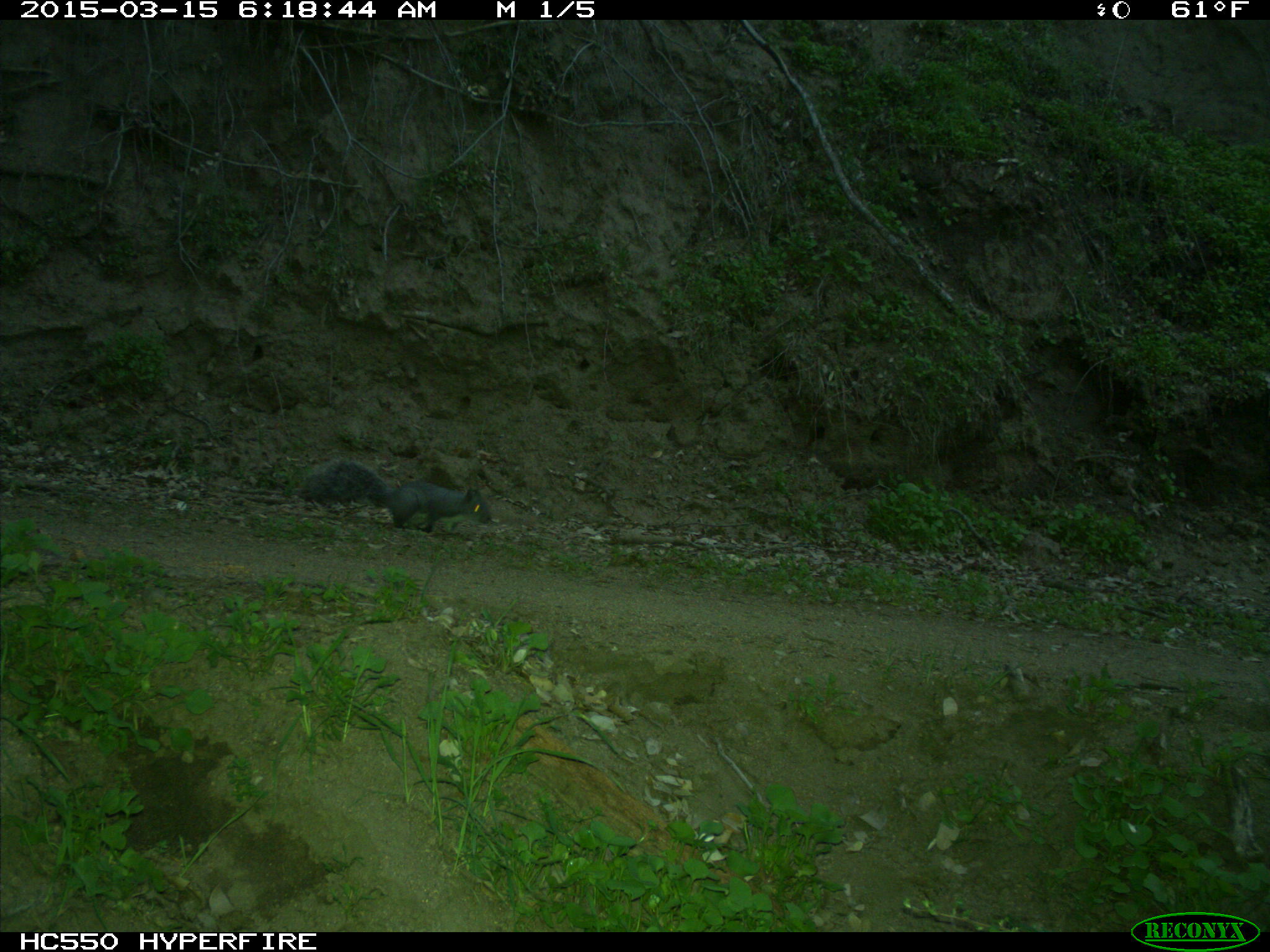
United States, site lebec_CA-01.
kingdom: Animalia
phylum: Chordata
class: Mammalia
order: Rodentia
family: Sciuridae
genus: Sciurus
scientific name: Sciurus carolinensis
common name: eastern gray squirrel